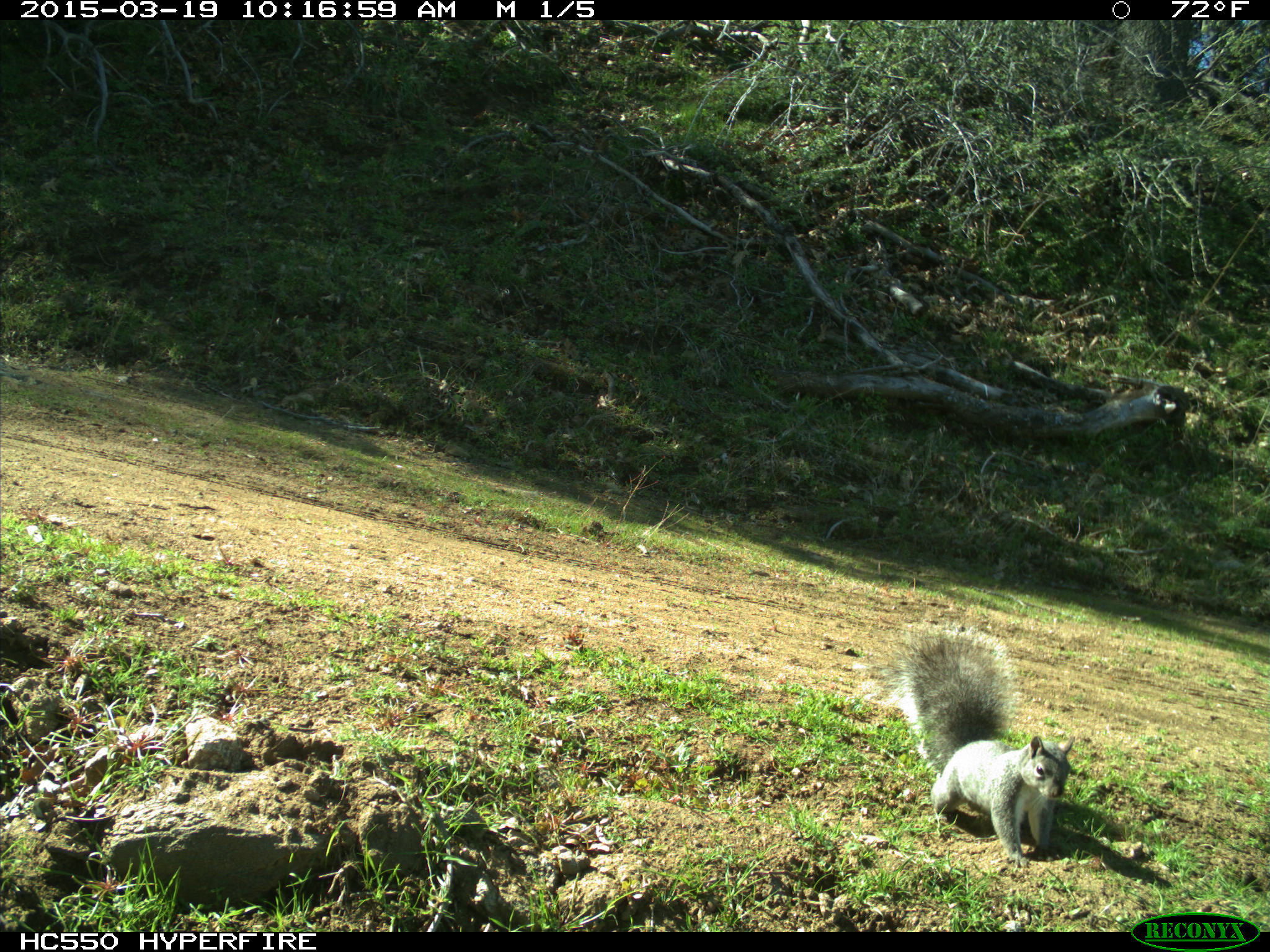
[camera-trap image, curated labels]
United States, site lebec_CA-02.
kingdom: Animalia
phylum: Chordata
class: Mammalia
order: Rodentia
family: Sciuridae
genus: Sciurus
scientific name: Sciurus carolinensis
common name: eastern gray squirrel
Sciurus carolinensis (eastern gray squirrel).